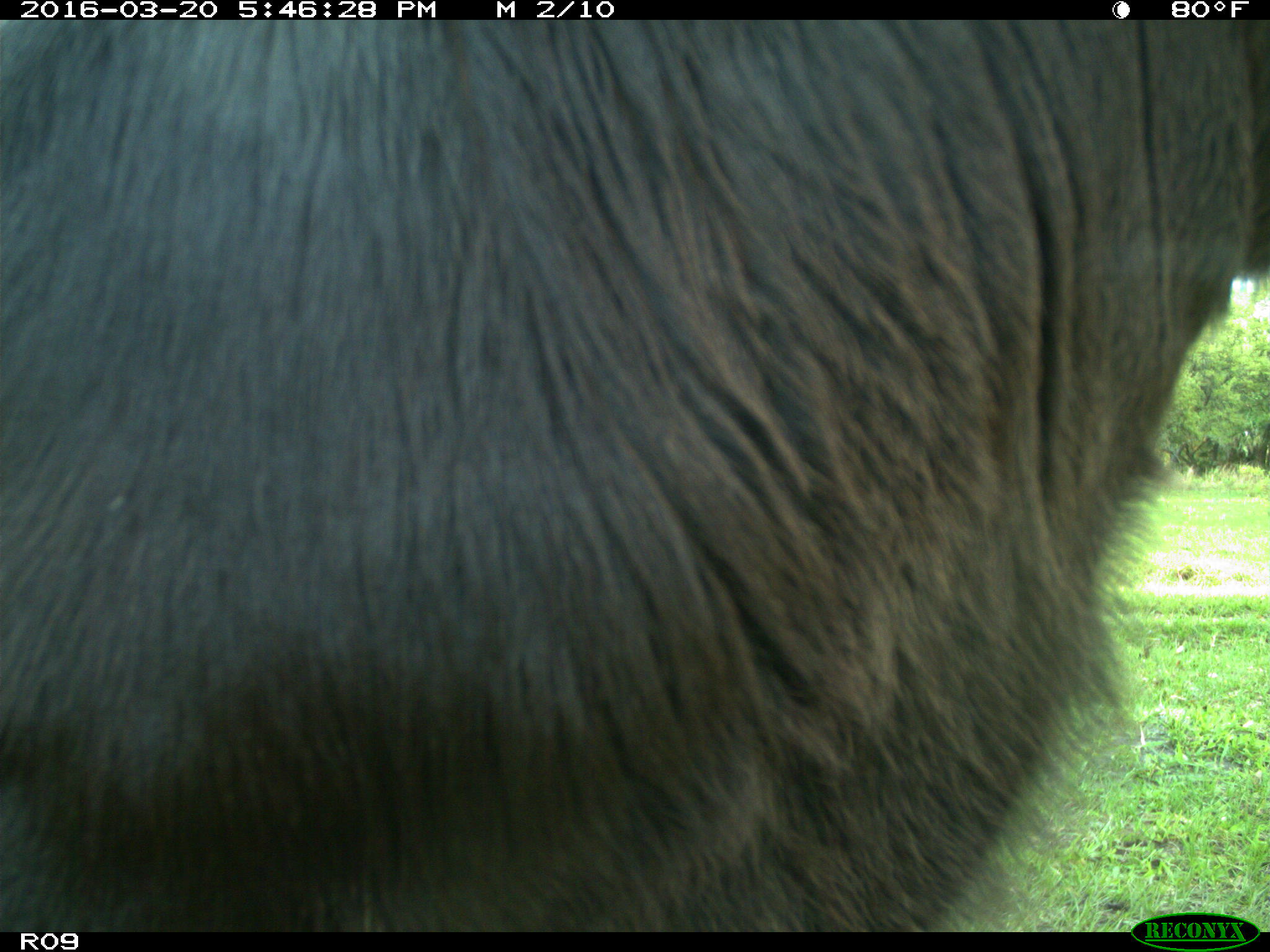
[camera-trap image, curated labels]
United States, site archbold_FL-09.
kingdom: Animalia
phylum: Chordata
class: Mammalia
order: Artiodactyla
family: Bovidae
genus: Bos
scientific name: Bos taurus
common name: domestic cow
Bos taurus (domestic cow).